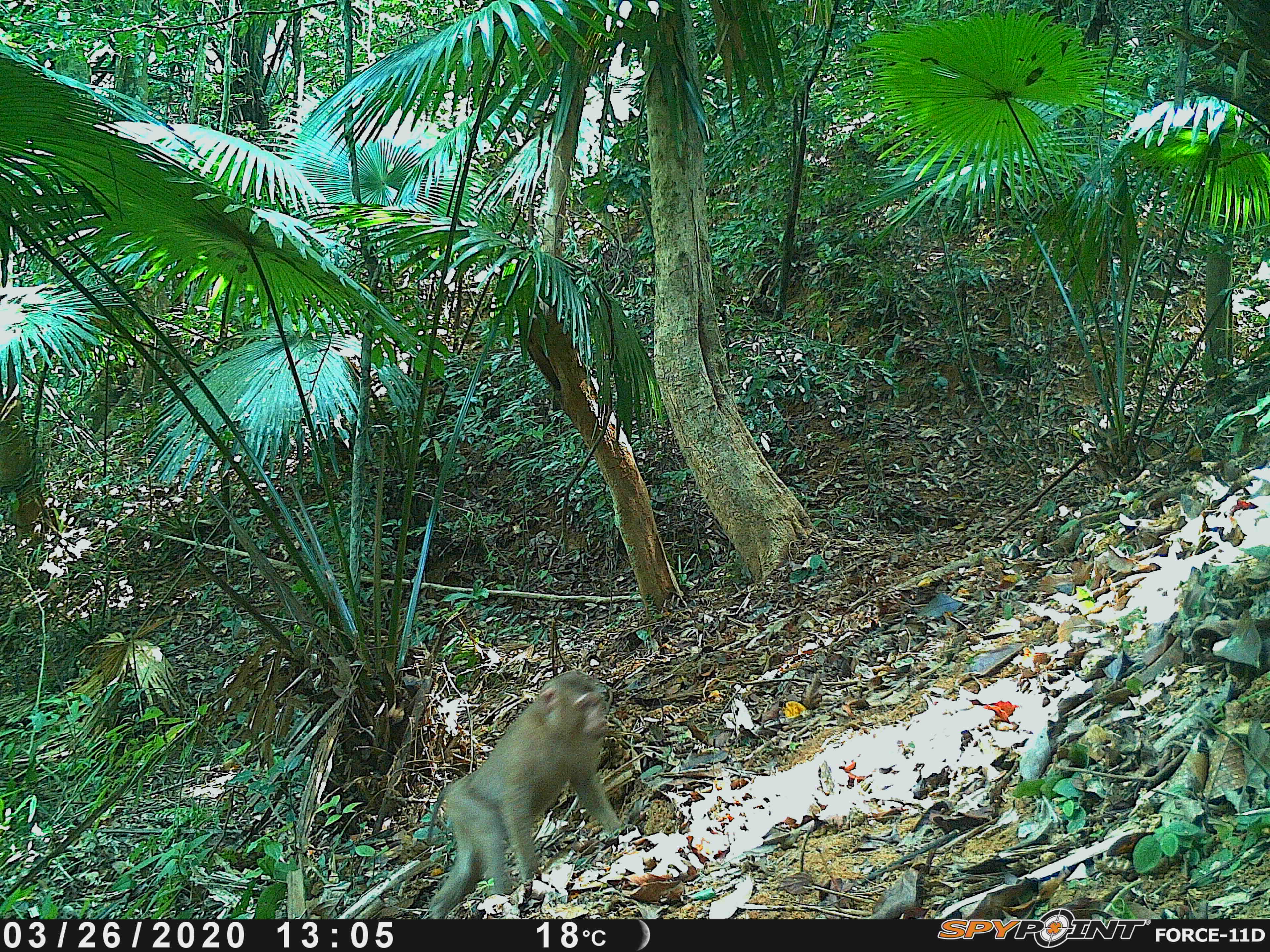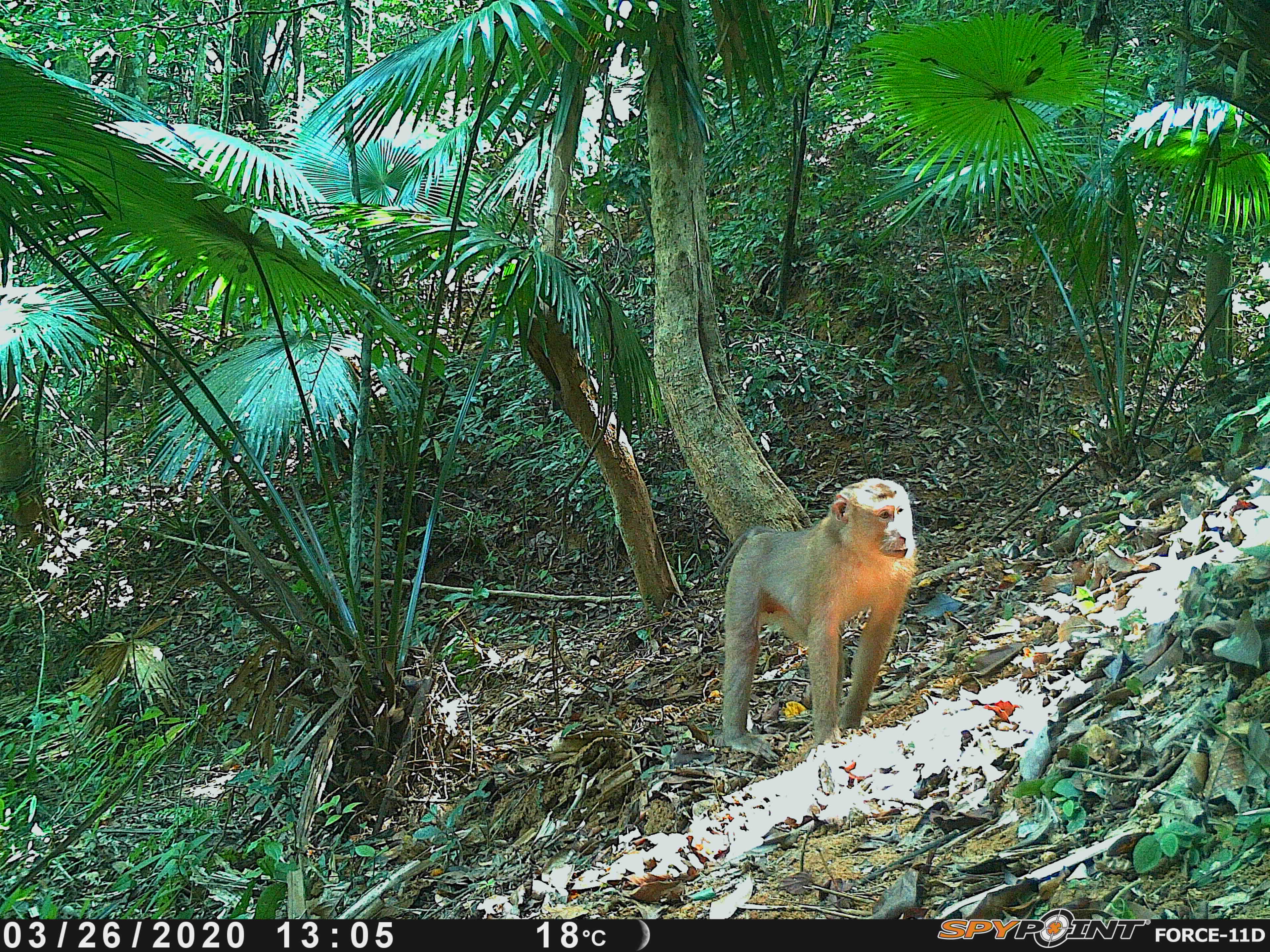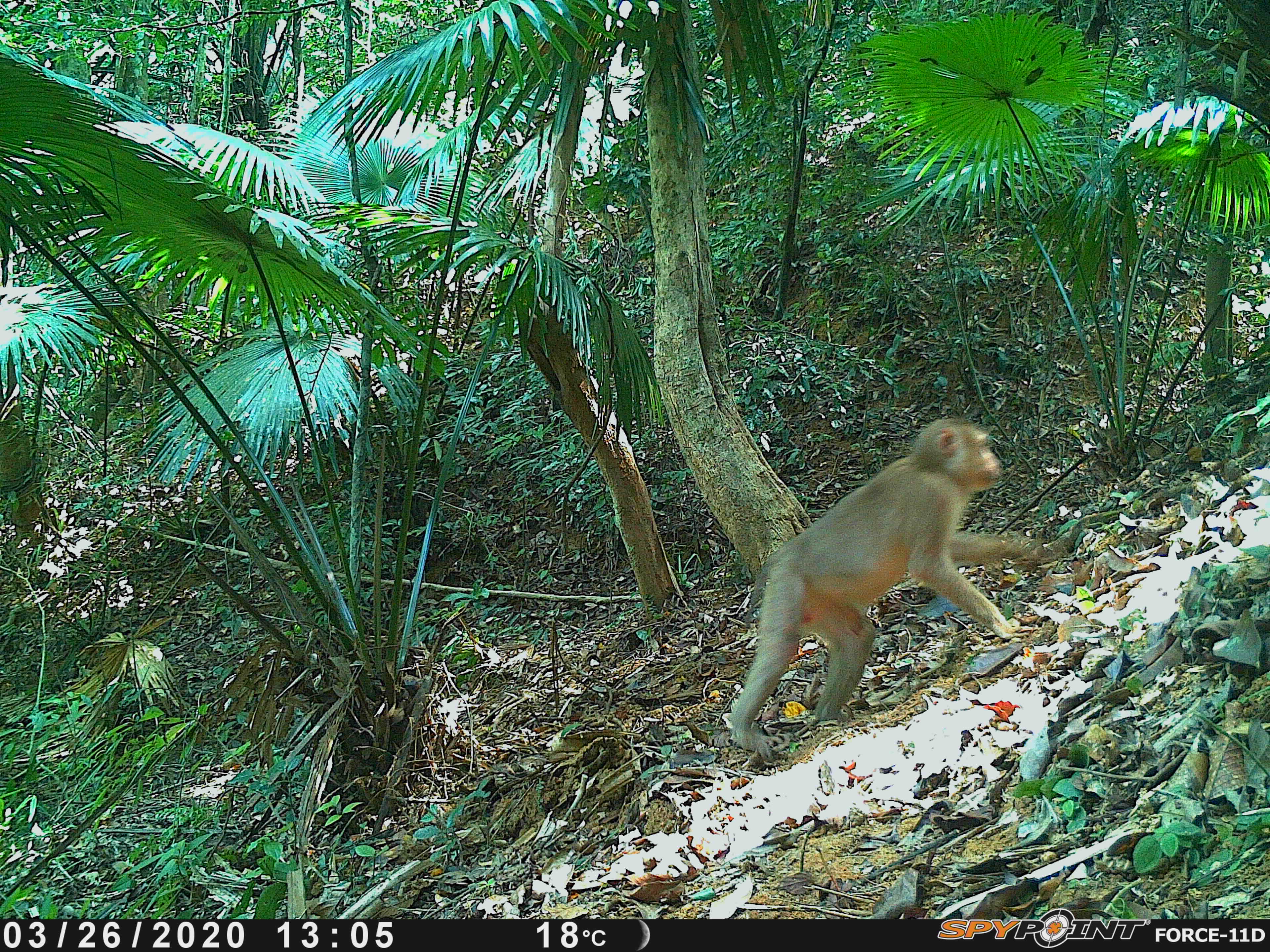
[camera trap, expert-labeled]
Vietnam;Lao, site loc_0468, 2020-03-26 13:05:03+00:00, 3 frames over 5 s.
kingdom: Animalia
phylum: Chordata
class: Mammalia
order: Primates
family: Cercopithecidae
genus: Macaca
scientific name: Macaca nemestrina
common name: pig-tailed macaque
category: pig tailed macaque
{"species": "pig tailed macaque (pig-tailed macaque) (Macaca nemestrina)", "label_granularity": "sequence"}